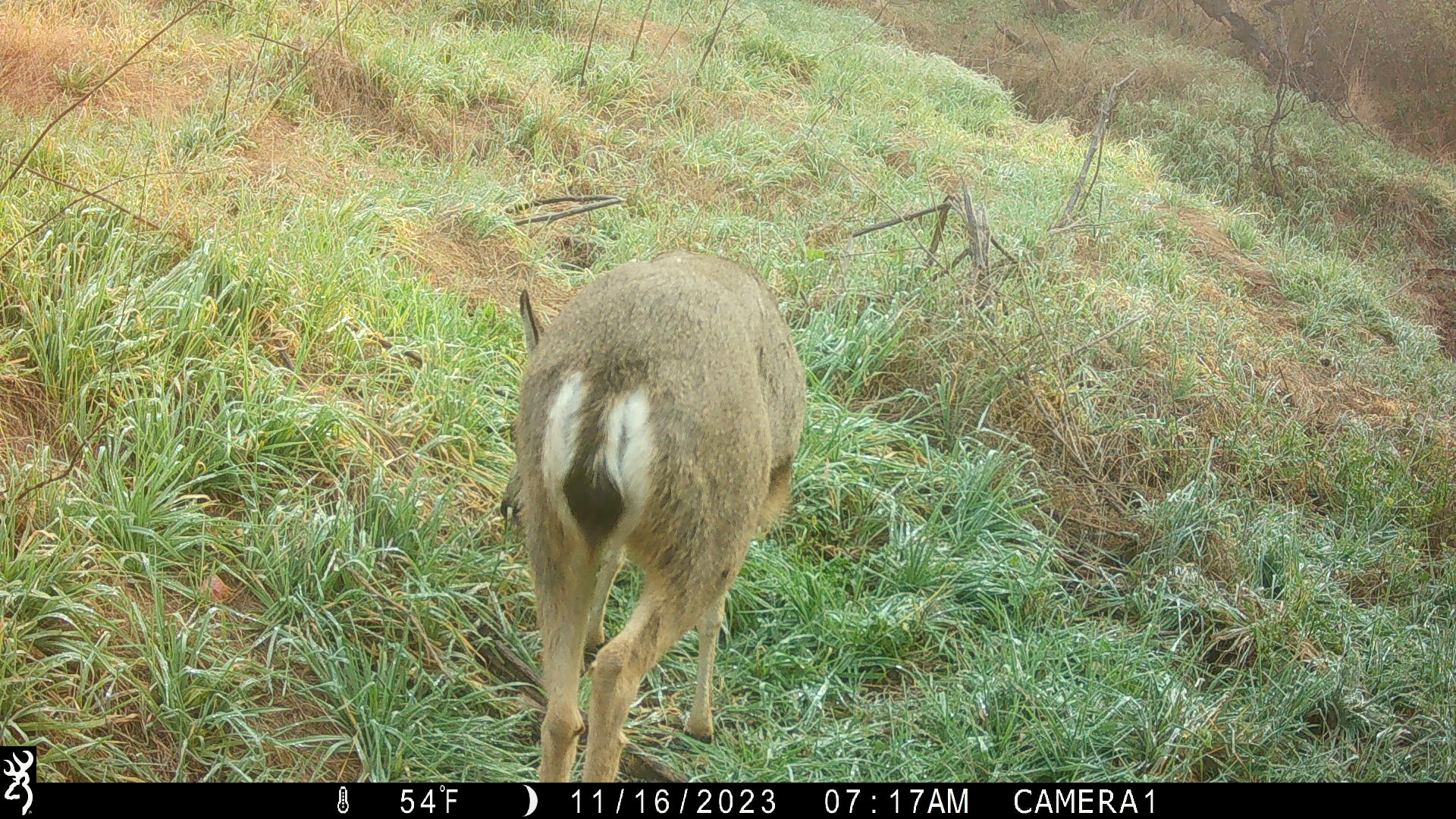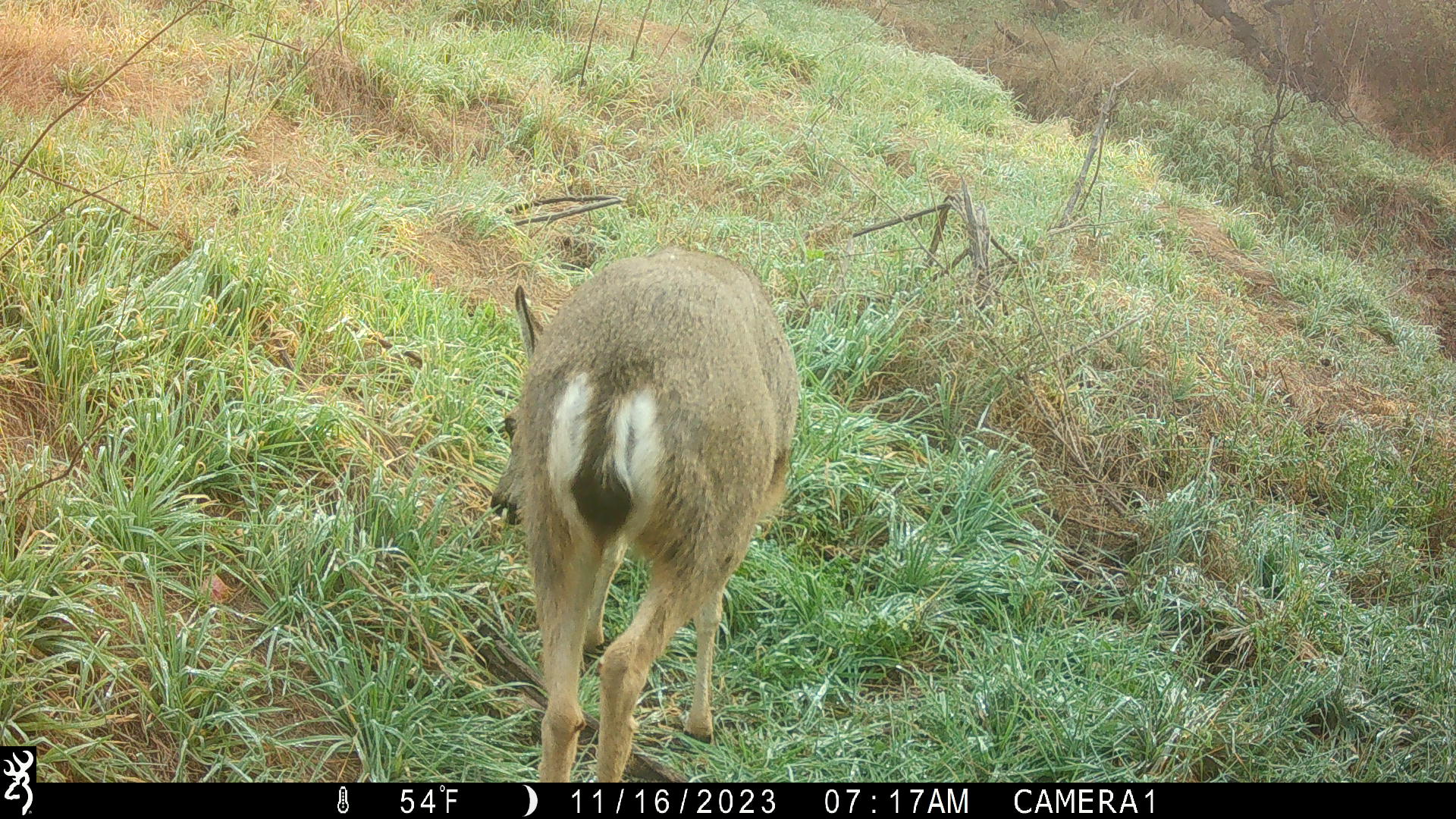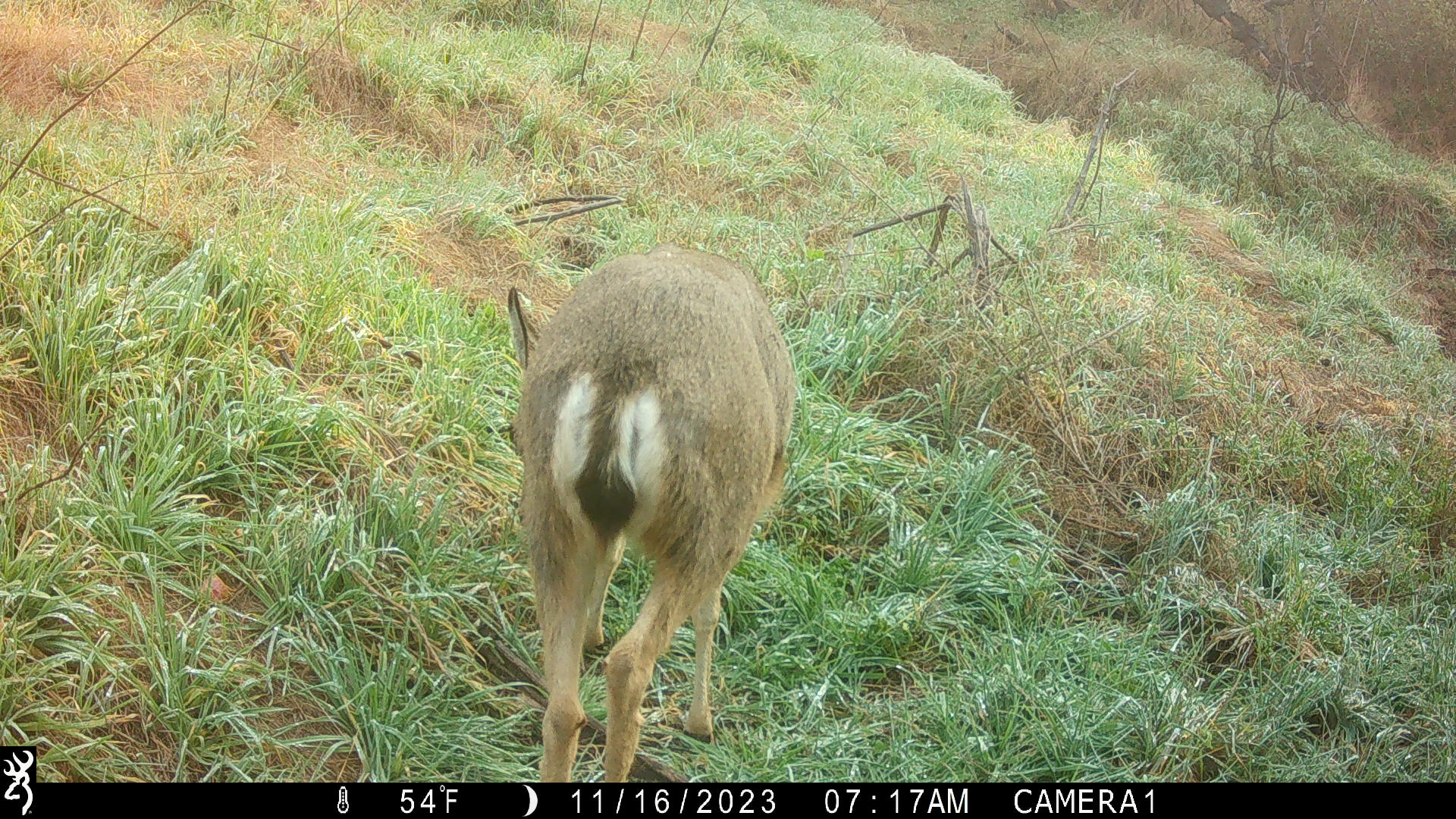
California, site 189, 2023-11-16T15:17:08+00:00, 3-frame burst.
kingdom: Animalia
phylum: Chordata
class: Mammalia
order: Artiodactyla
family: Cervidae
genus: Odocoileus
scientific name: Odocoileus hemionus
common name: mule deer